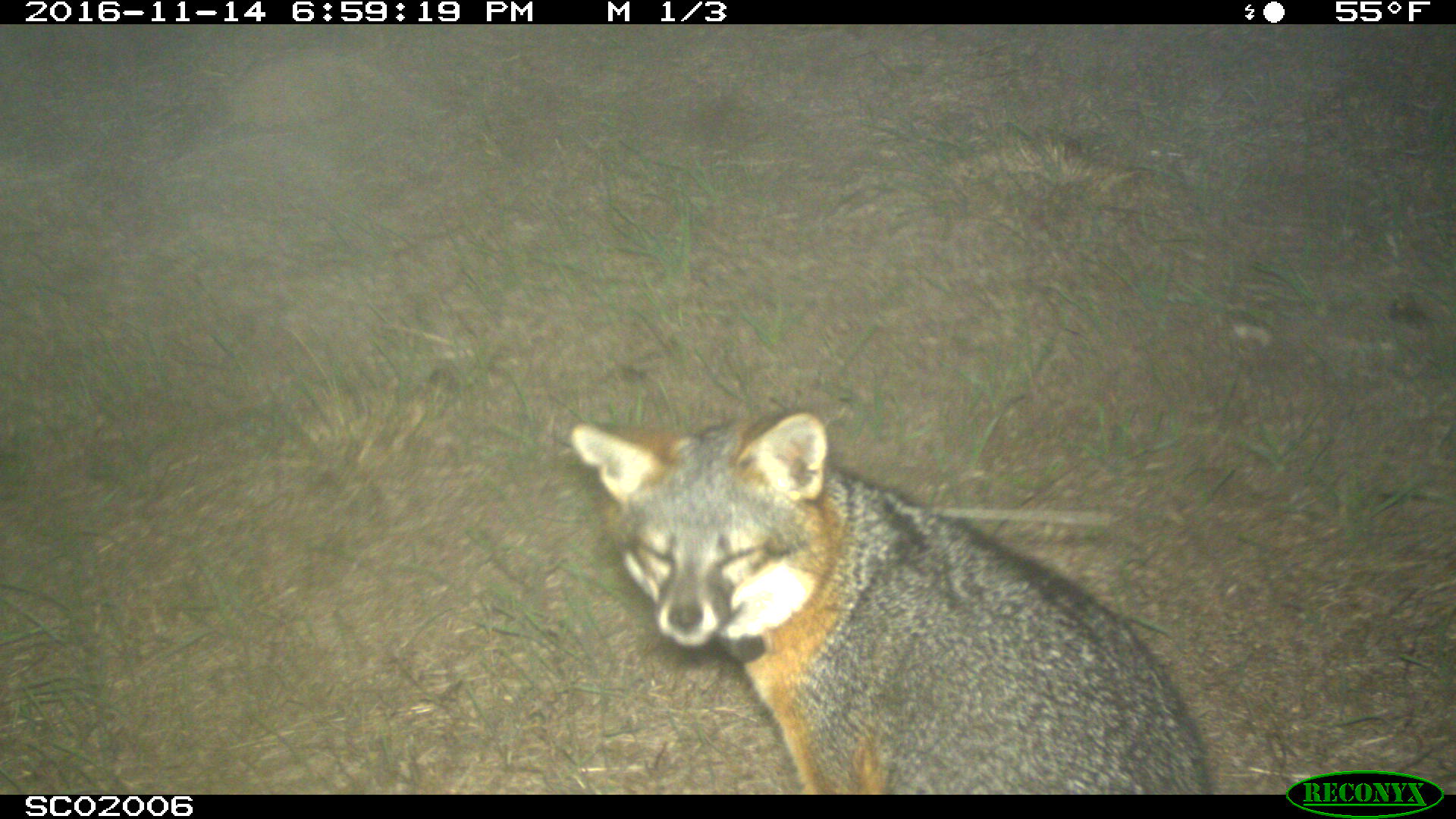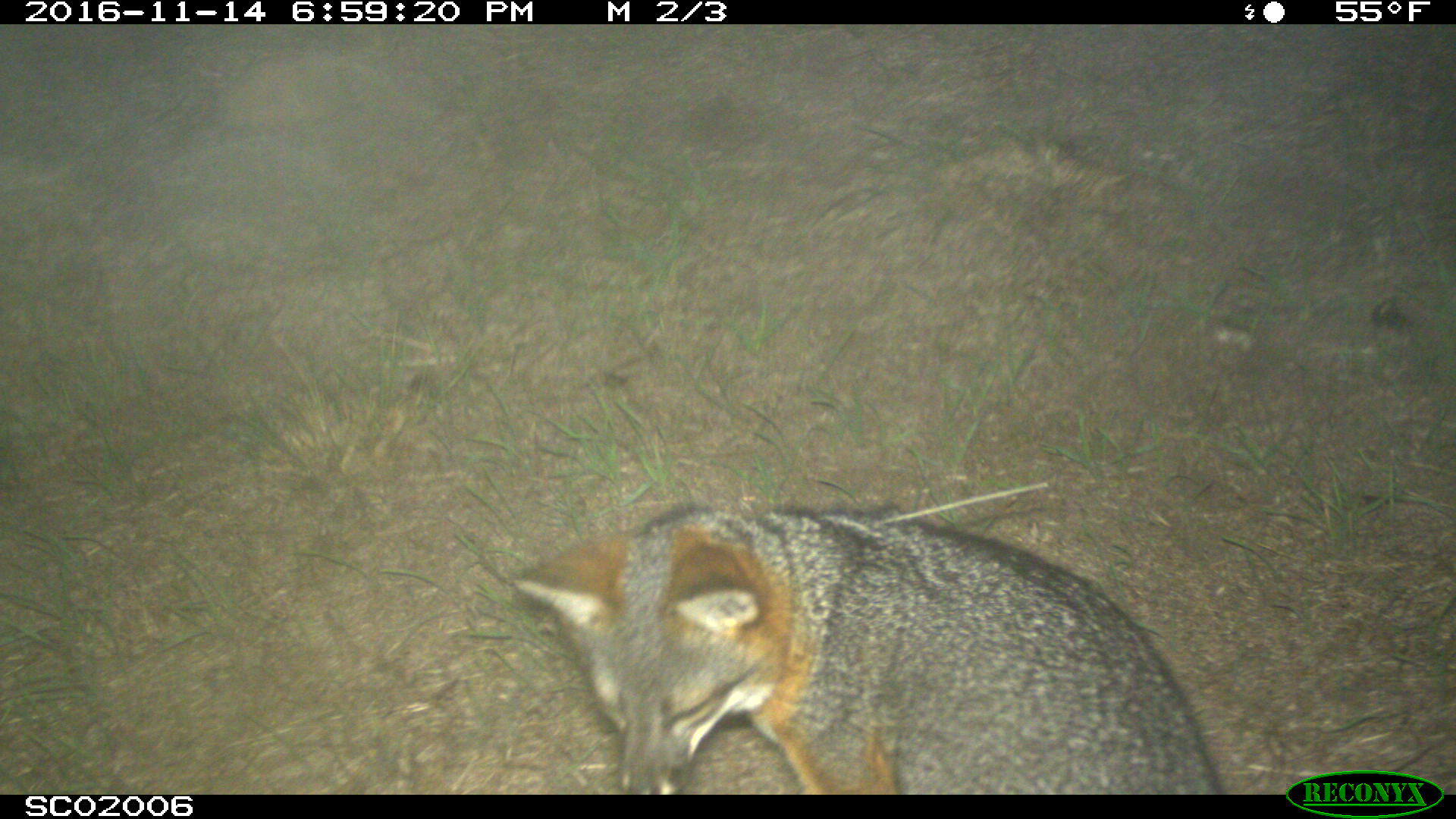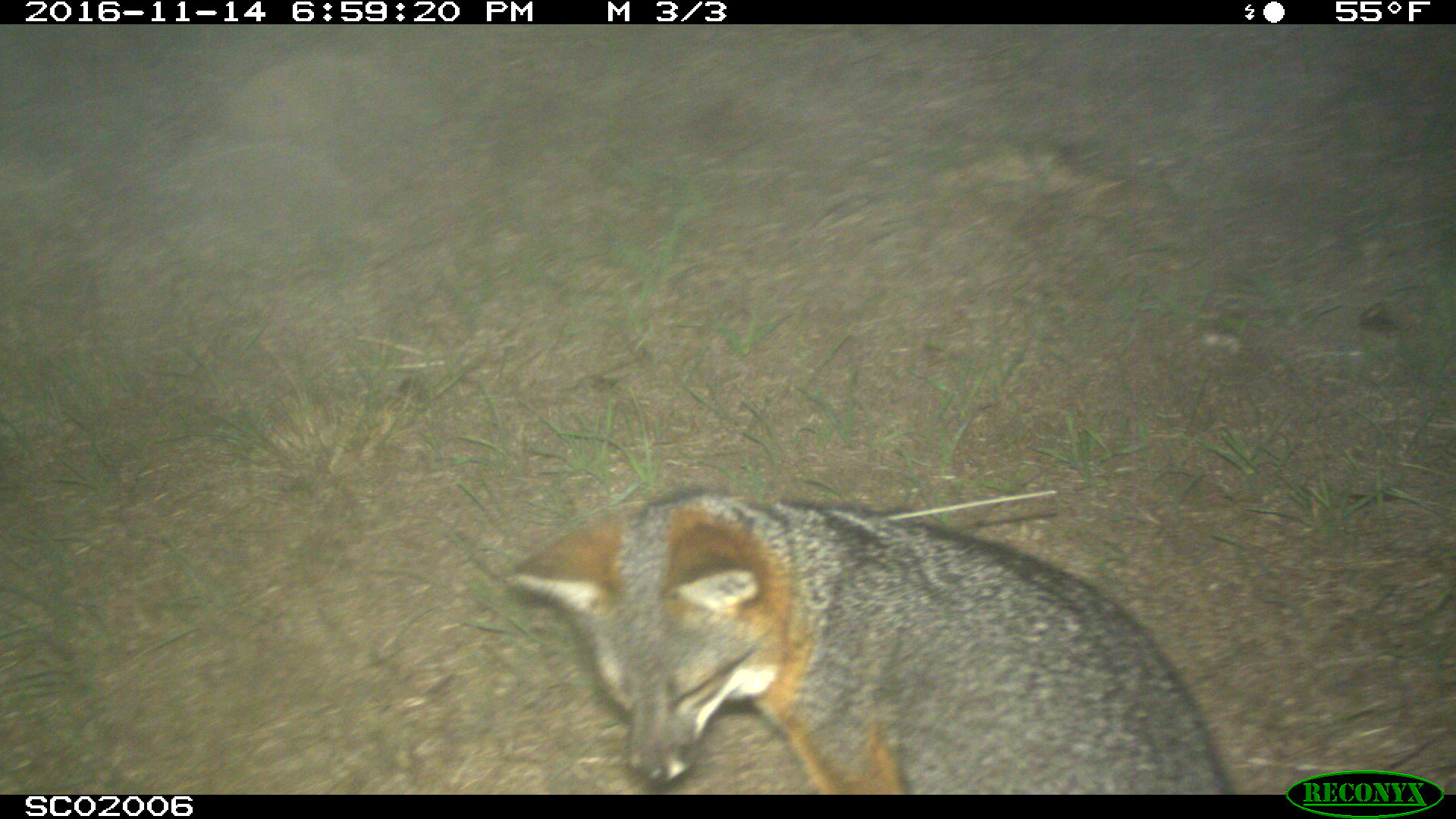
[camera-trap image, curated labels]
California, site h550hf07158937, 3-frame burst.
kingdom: Animalia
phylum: Chordata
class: Mammalia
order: Carnivora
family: Canidae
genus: Urocyon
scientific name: Urocyon littoralis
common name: island fox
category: fox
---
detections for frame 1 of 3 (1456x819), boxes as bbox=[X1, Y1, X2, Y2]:
fox: bbox=[565, 406, 1212, 794]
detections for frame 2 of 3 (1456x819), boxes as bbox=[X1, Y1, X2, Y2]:
fox: bbox=[516, 500, 1219, 792]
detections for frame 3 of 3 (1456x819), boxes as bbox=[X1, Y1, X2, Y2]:
fox: bbox=[499, 490, 1235, 795]